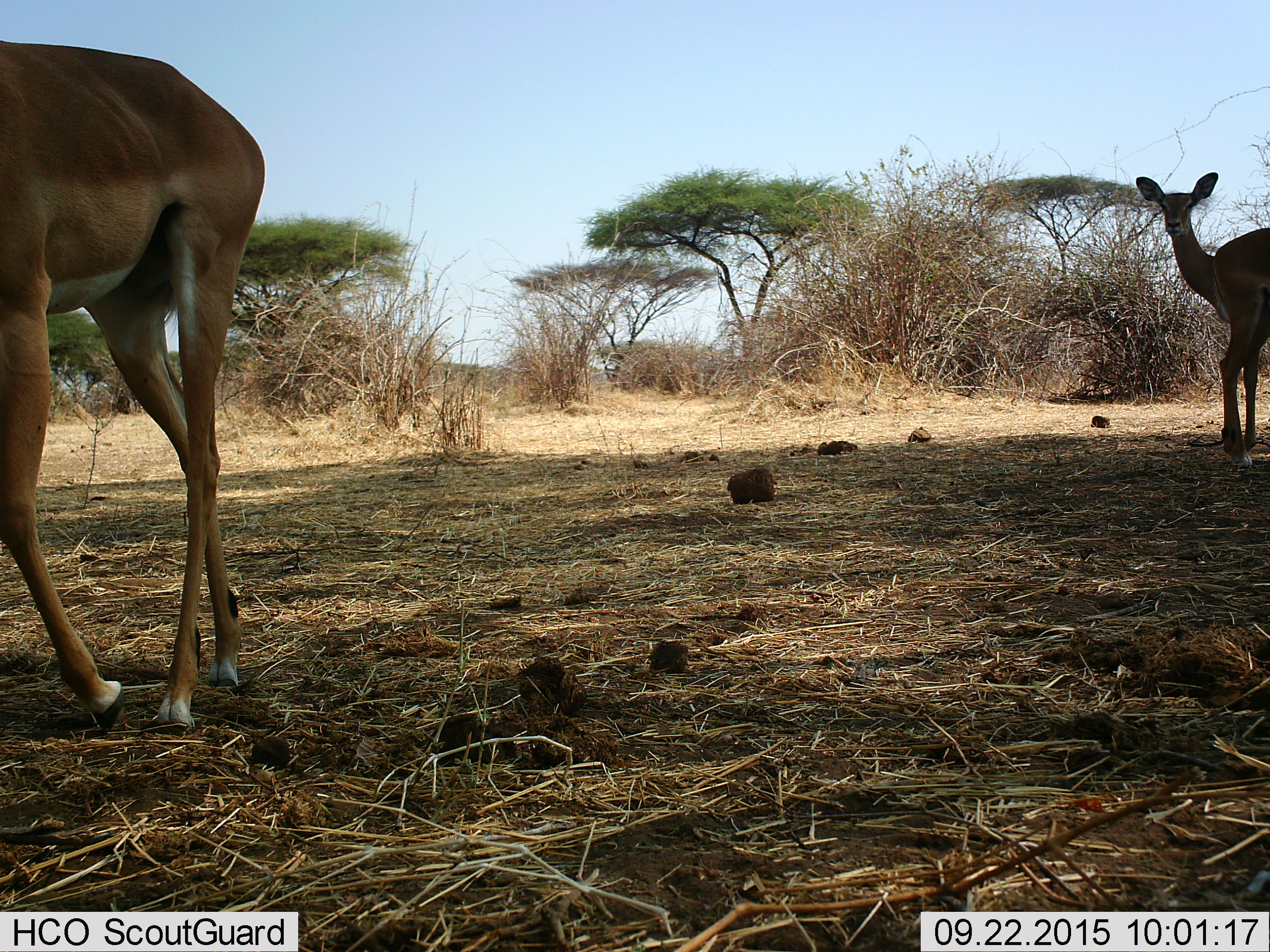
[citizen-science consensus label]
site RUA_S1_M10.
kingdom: Animalia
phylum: Chordata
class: Mammalia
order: Artiodactyla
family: Bovidae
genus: Aepyceros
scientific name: Aepyceros melampus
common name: impala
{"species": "impala (Aepyceros melampus)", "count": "2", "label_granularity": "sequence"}